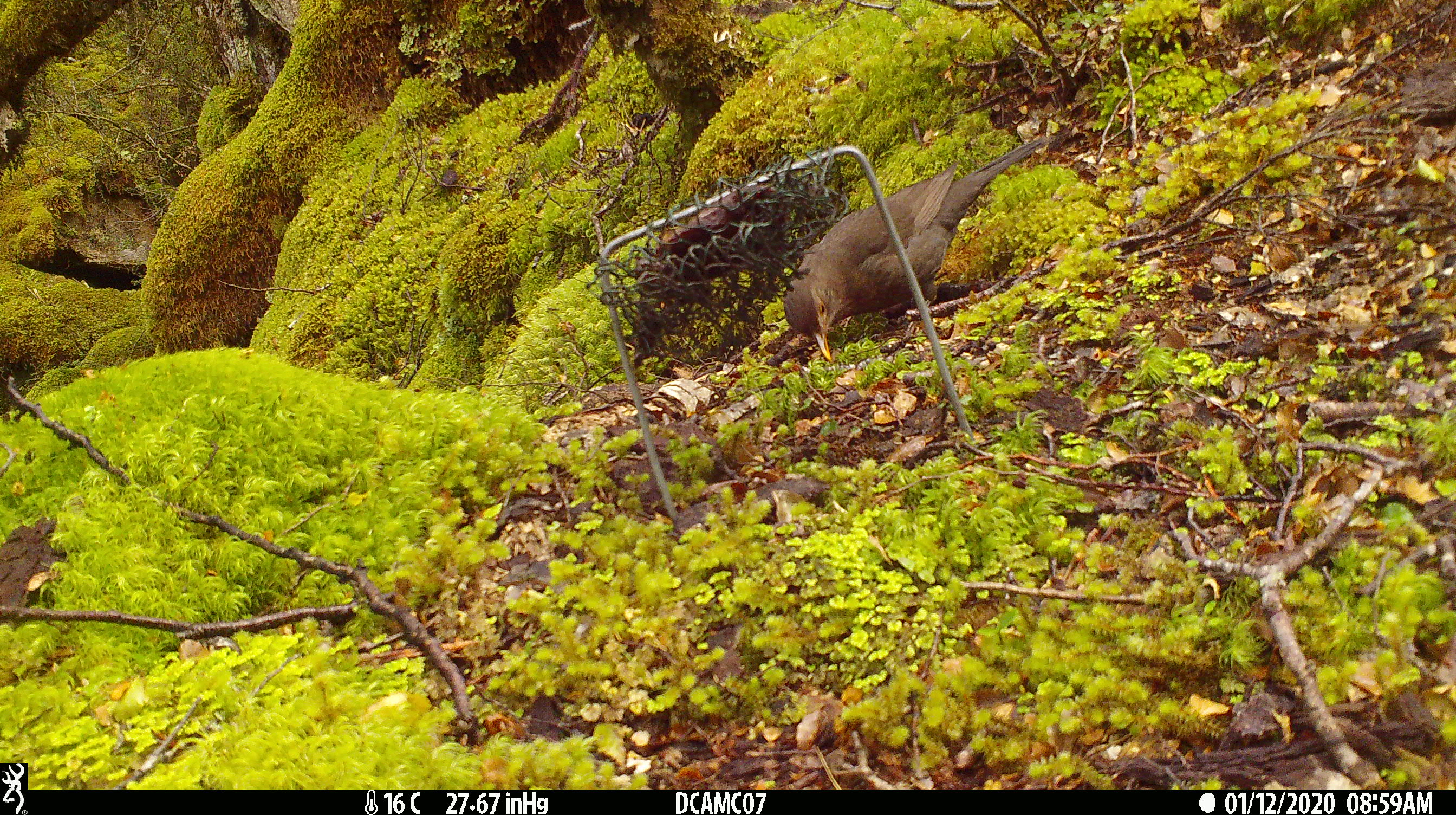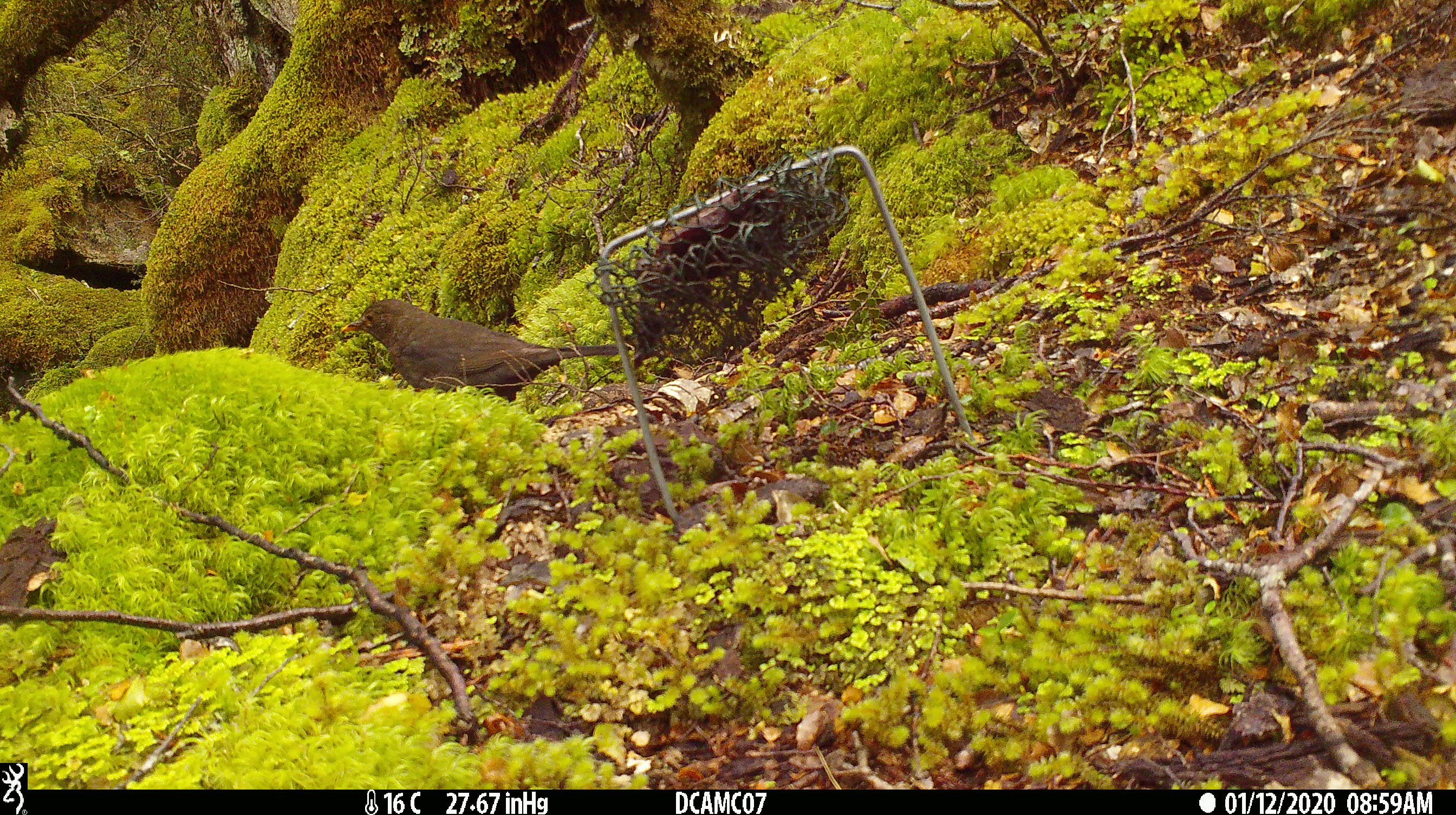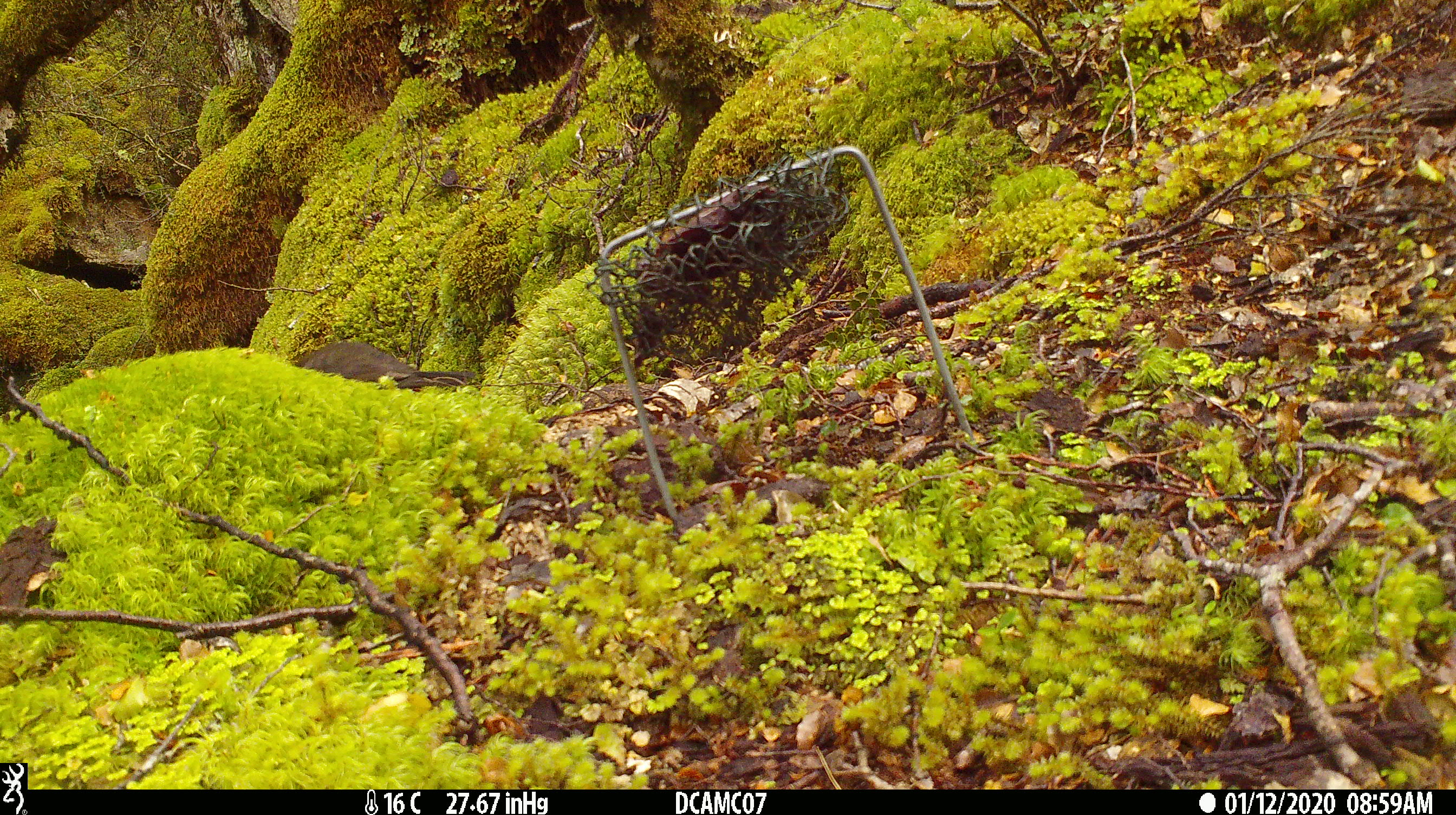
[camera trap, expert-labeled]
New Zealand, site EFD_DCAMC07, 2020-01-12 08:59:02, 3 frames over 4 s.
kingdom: Animalia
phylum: Chordata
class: Aves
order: Passeriformes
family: Turdidae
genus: Turdus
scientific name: Turdus philomelos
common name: song thrush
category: thrush